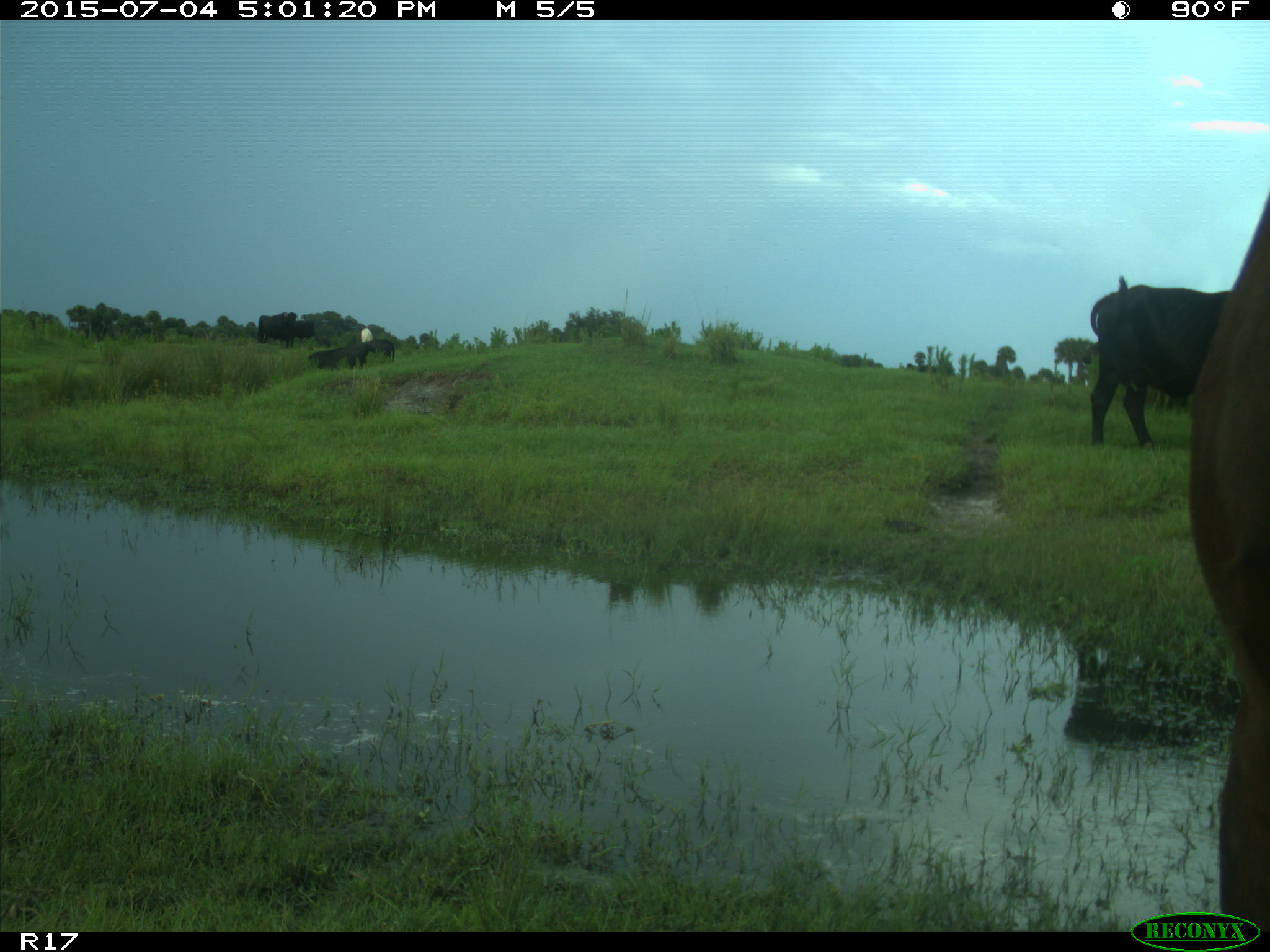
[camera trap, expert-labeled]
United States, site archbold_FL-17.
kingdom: Animalia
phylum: Chordata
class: Mammalia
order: Artiodactyla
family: Bovidae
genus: Bos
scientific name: Bos taurus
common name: domestic cow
Bos taurus (domestic cow).